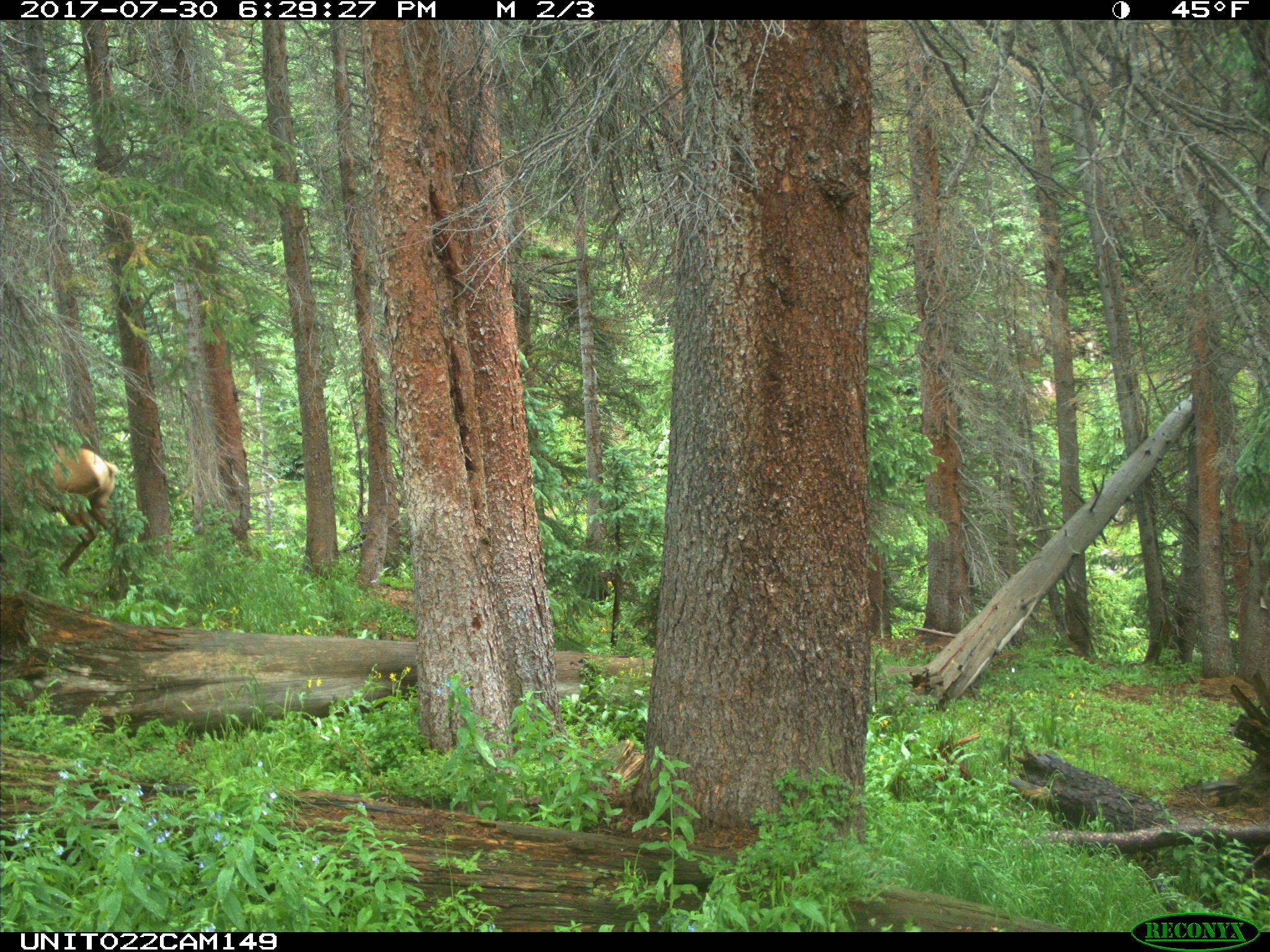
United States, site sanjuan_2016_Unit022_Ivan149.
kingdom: Animalia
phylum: Chordata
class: Mammalia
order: Artiodactyla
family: Cervidae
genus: Cervus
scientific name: Cervus elaphus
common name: red deer